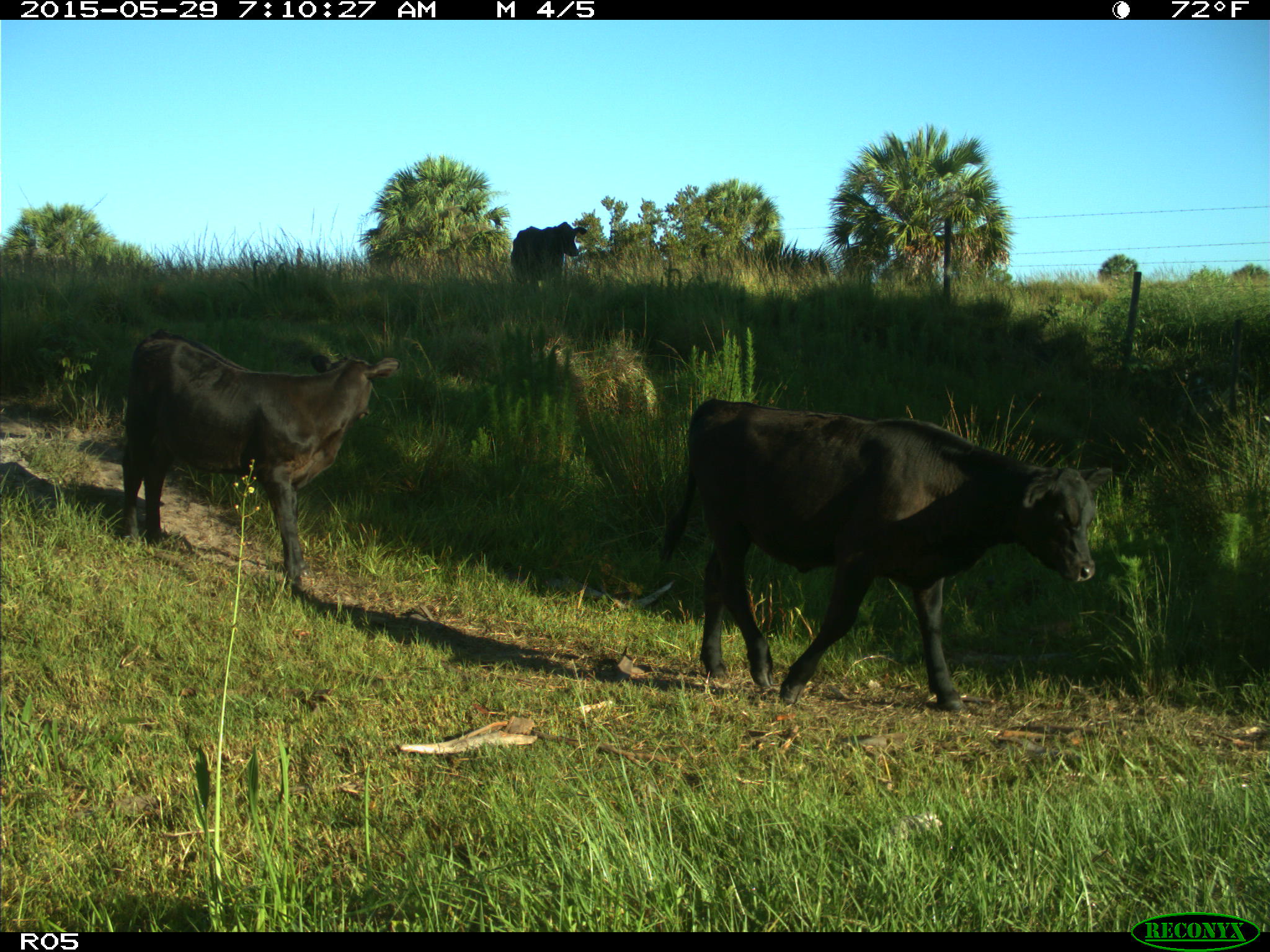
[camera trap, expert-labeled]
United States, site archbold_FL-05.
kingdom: Animalia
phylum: Chordata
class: Mammalia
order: Artiodactyla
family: Bovidae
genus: Bos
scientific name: Bos taurus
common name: domestic cow